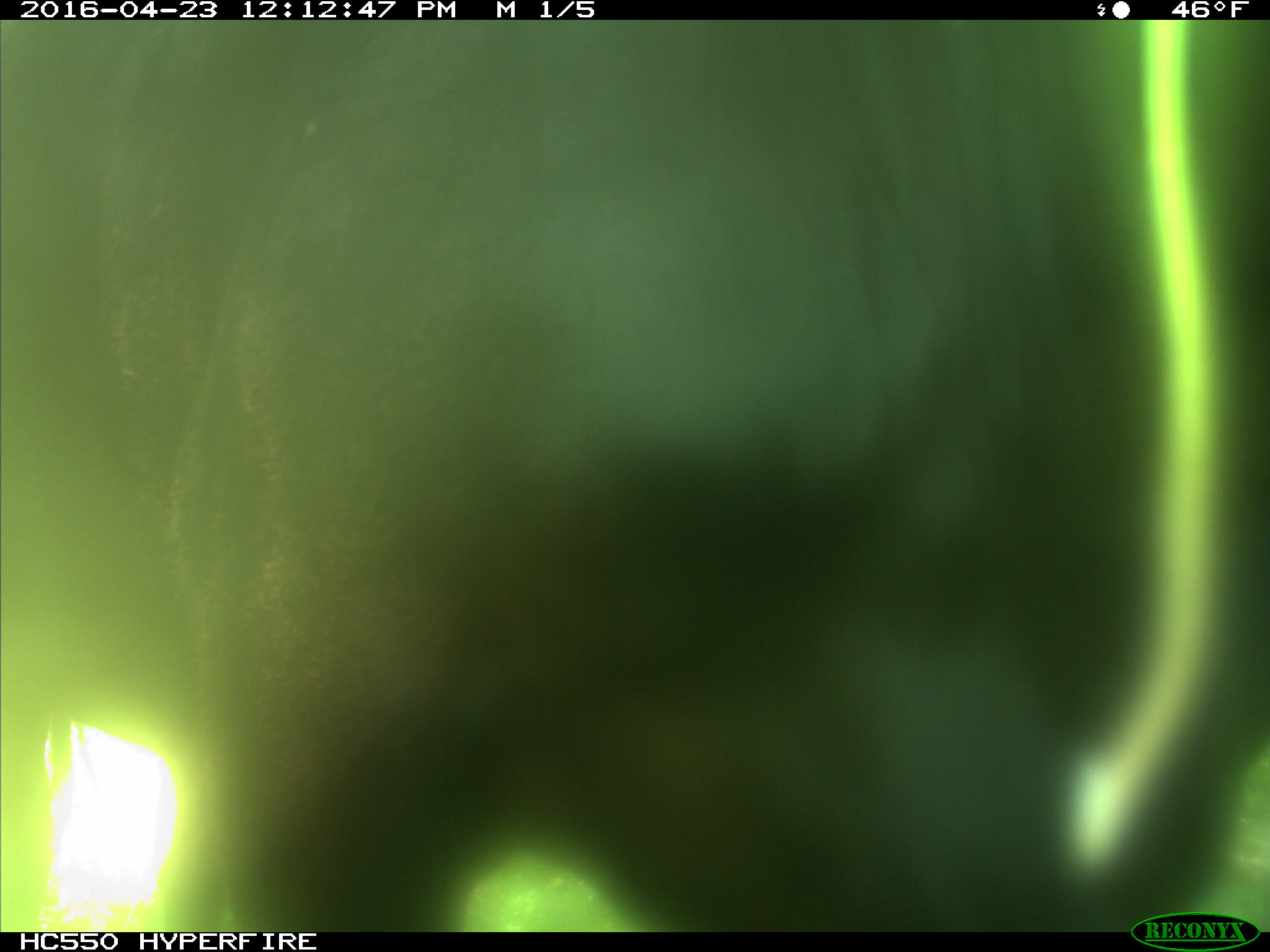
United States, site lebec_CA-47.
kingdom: Animalia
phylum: Chordata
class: Mammalia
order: Artiodactyla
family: Bovidae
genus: Bos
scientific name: Bos taurus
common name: domestic cow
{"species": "Bos taurus (domestic cow)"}